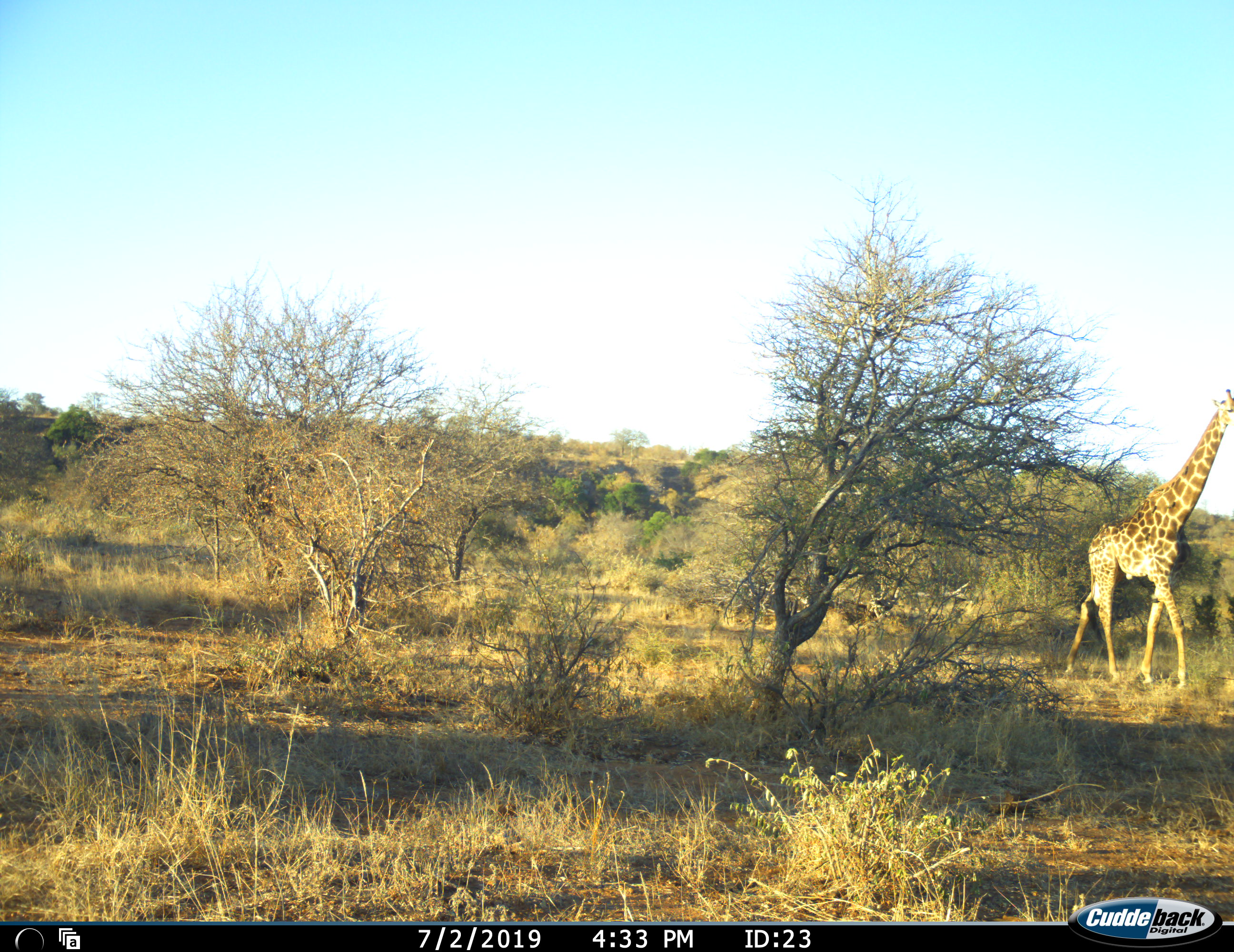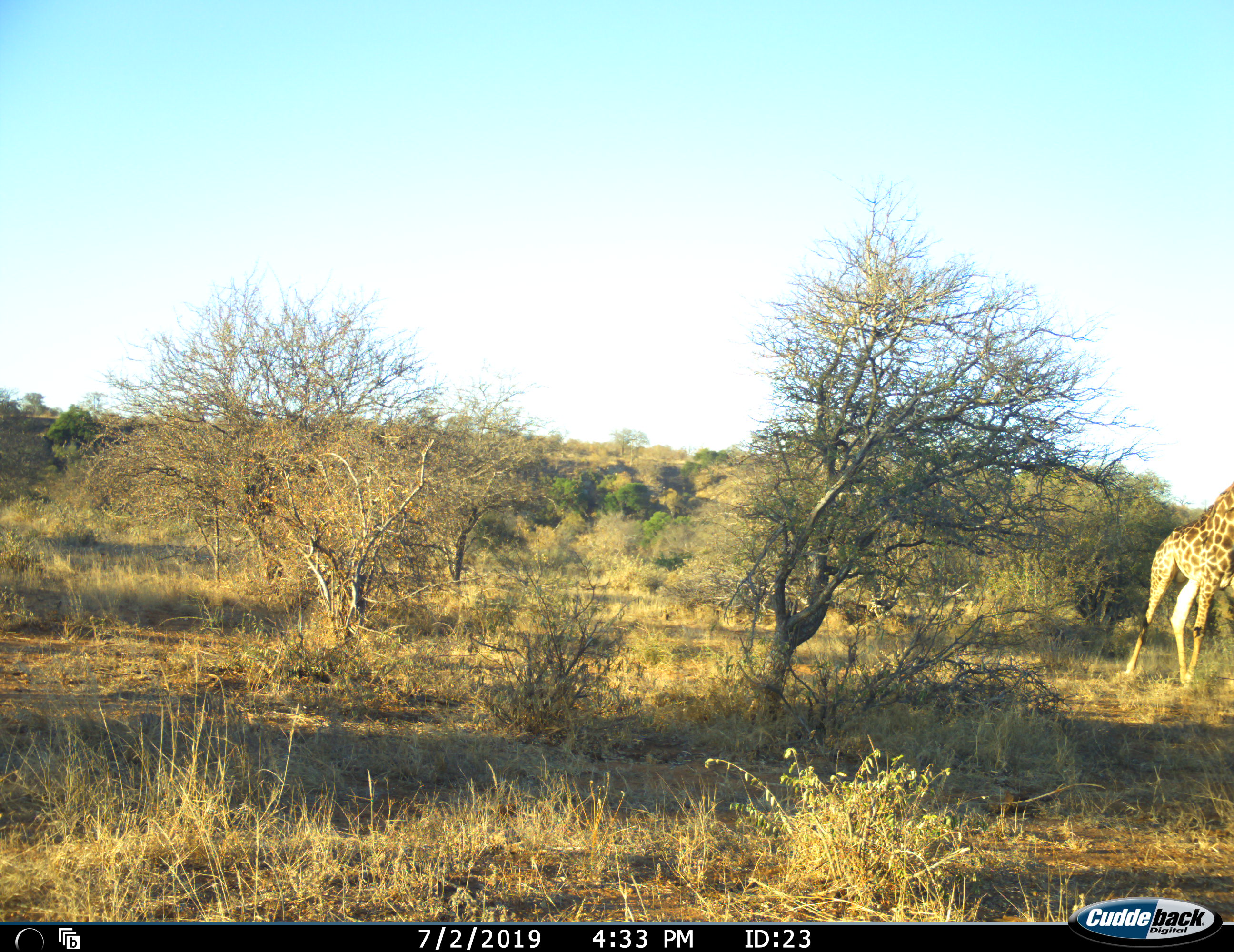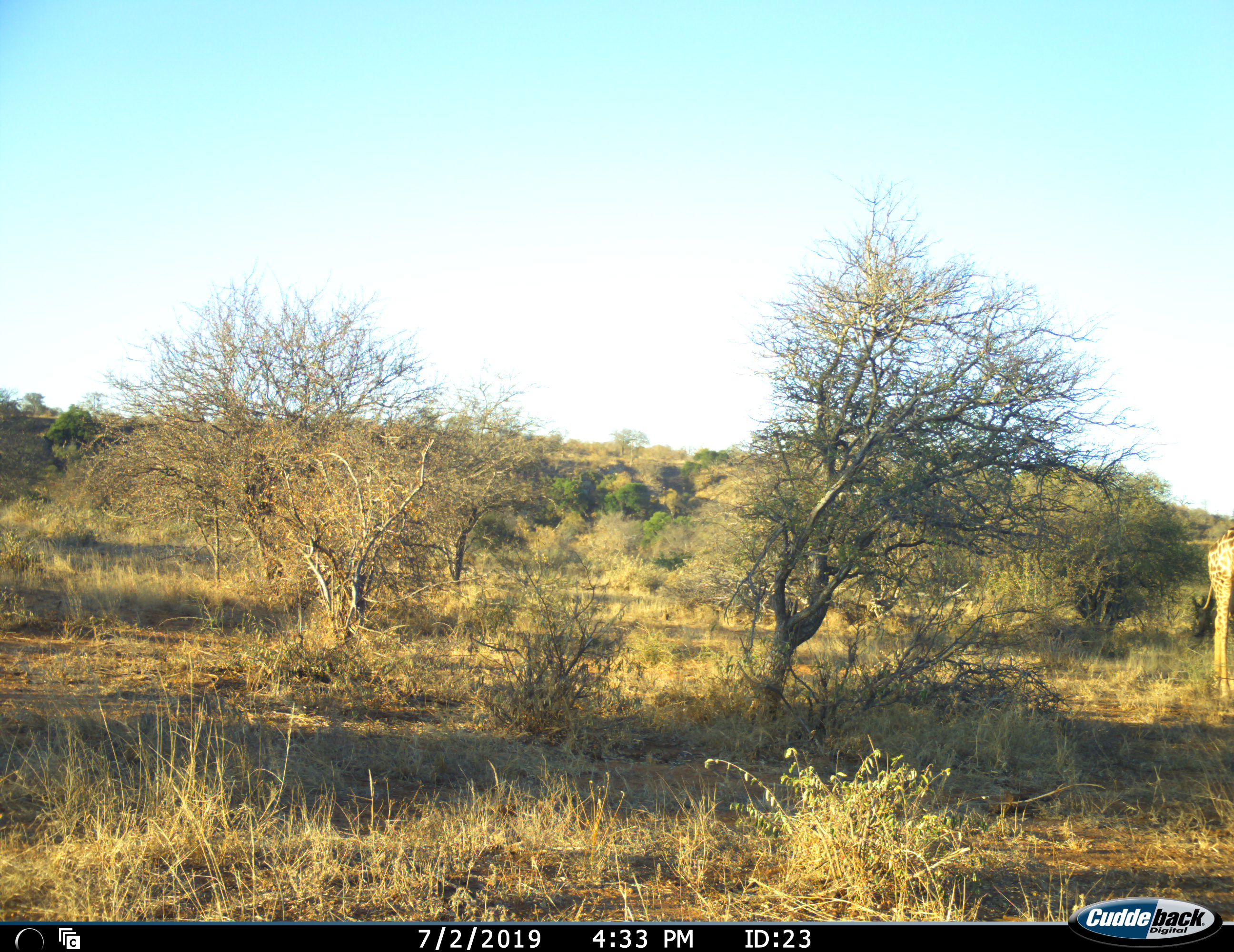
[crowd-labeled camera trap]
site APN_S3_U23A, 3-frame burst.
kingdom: Animalia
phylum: Chordata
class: Mammalia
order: Artiodactyla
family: Giraffidae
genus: Giraffa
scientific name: Giraffa camelopardalis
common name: giraffe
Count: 1.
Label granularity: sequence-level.